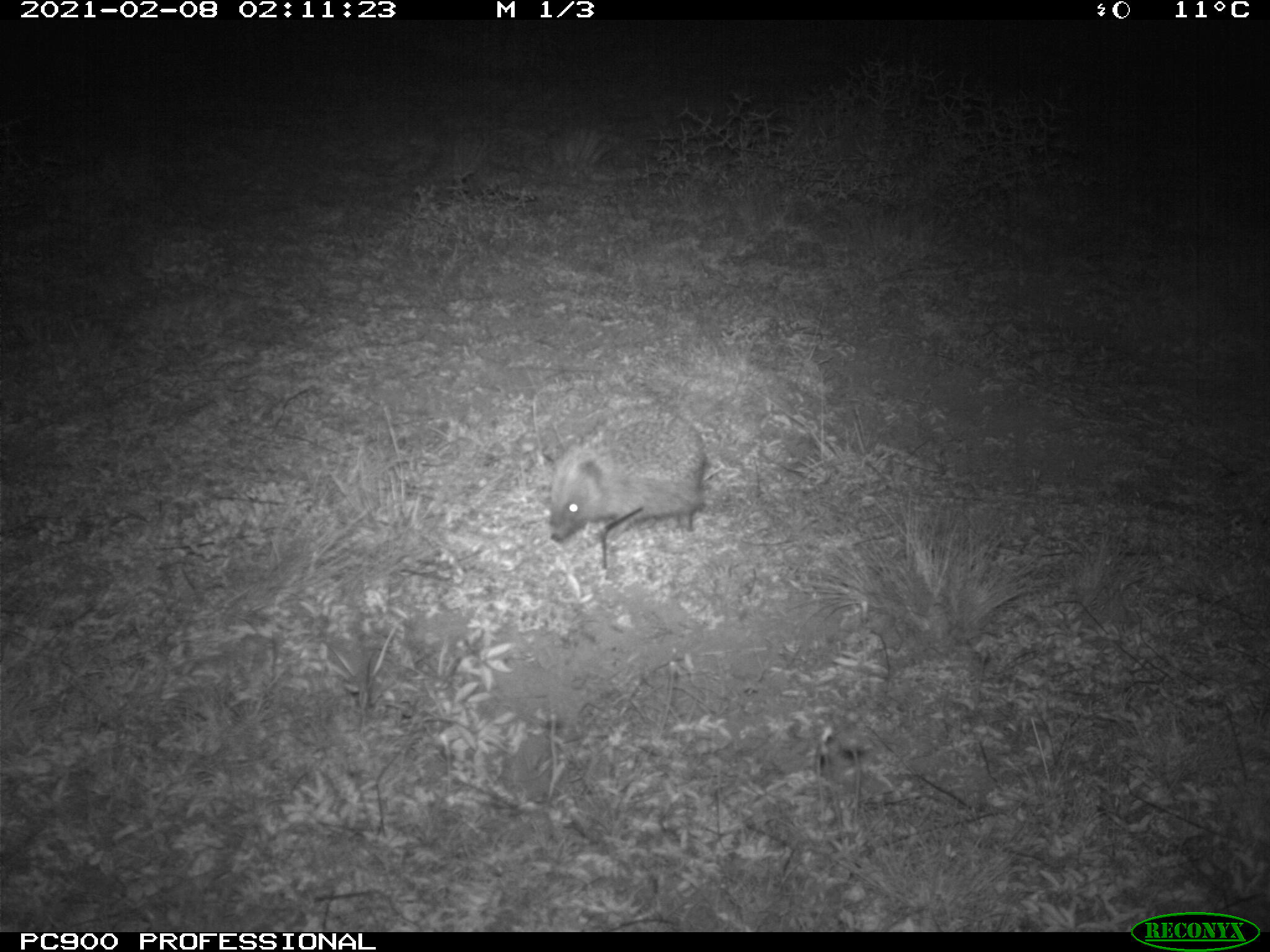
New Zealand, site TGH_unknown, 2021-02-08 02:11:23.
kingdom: Animalia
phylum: Chordata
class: Mammalia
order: Eulipotyphla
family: Erinaceidae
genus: Erinaceus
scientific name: Erinaceus europaeus europaeus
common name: european hedgehog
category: hedgehog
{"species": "hedgehog (european hedgehog) (Erinaceus europaeus europaeus)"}